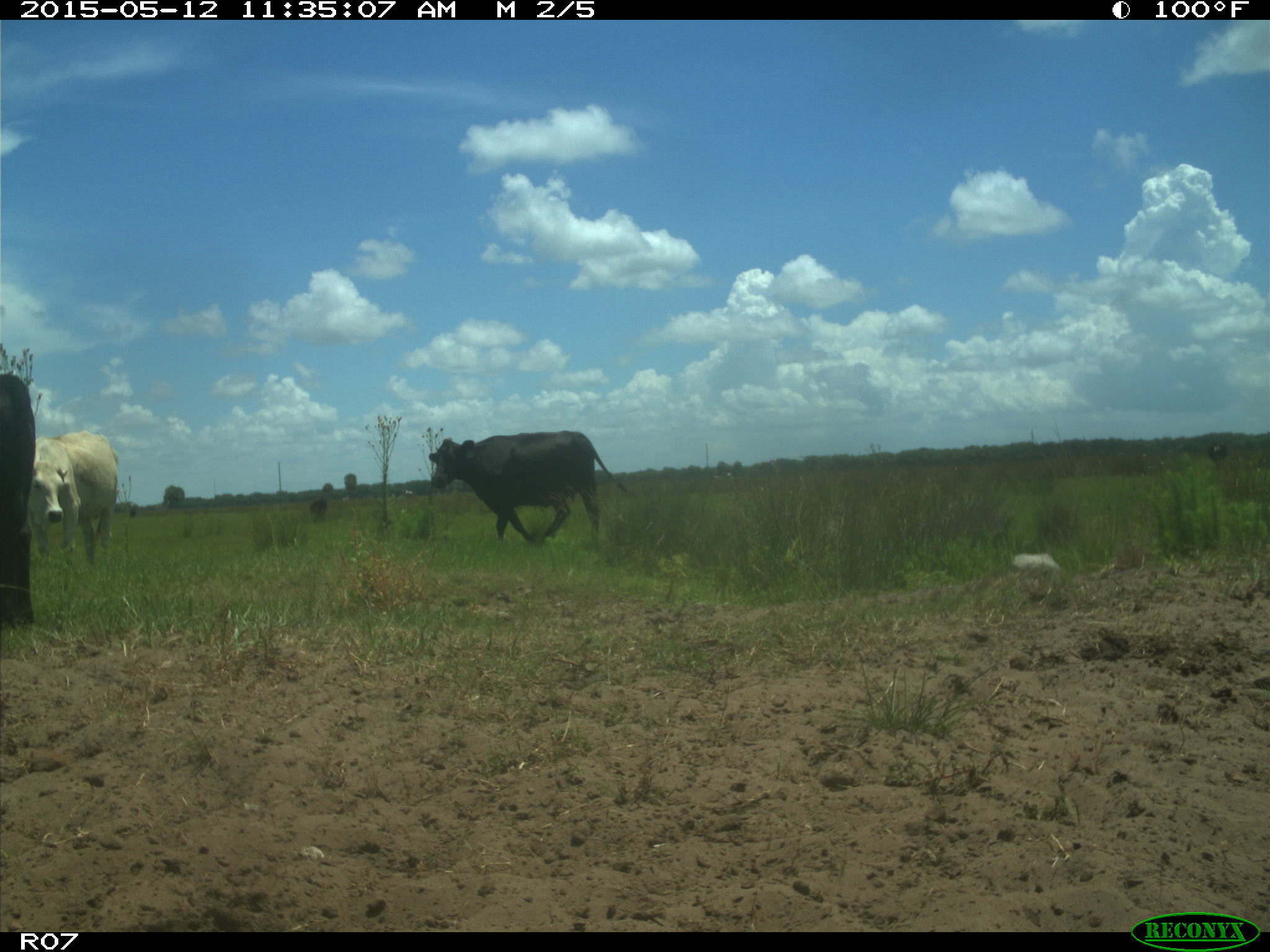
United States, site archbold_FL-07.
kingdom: Animalia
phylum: Chordata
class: Mammalia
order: Artiodactyla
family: Bovidae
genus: Bos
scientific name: Bos taurus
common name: domestic cow